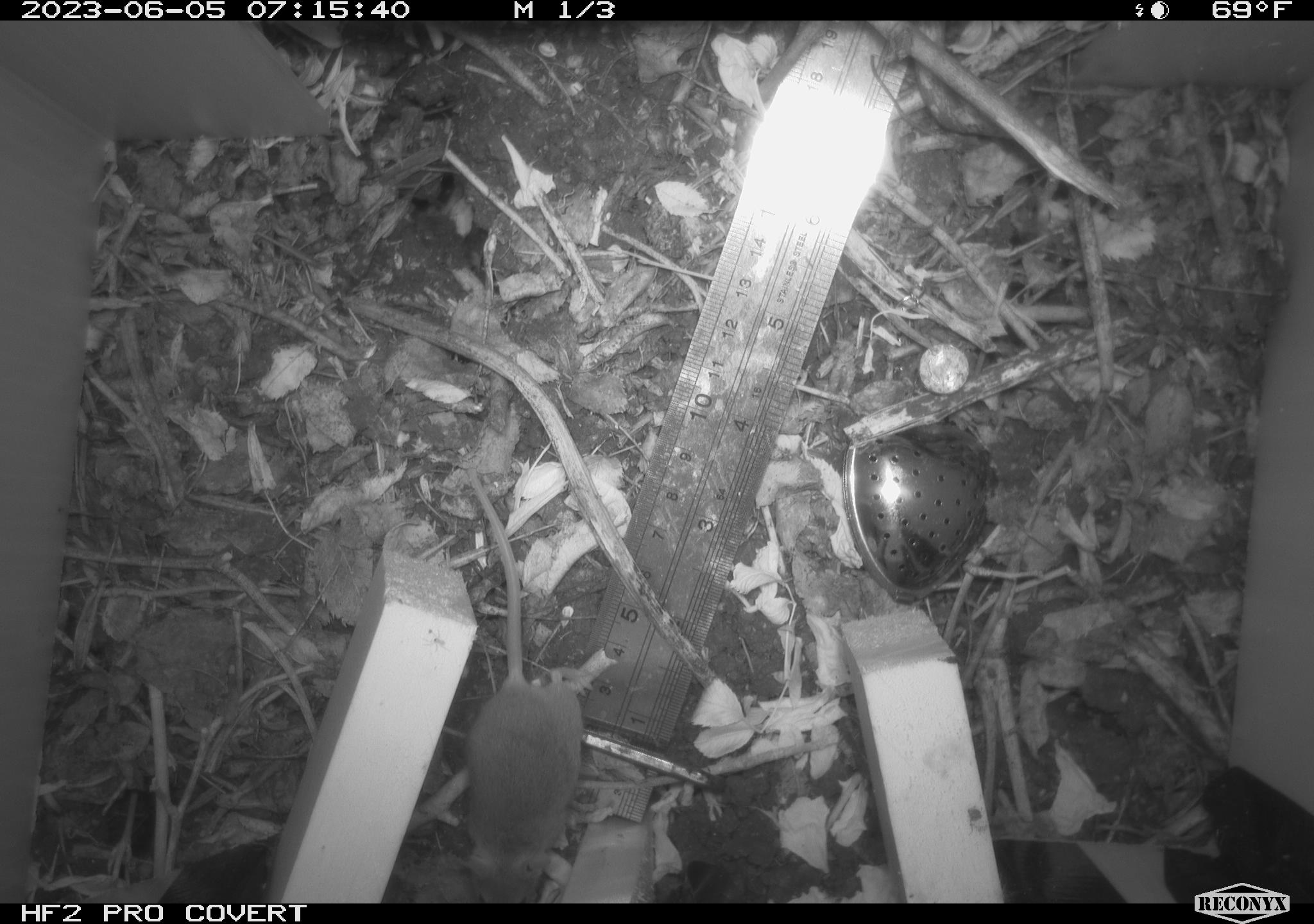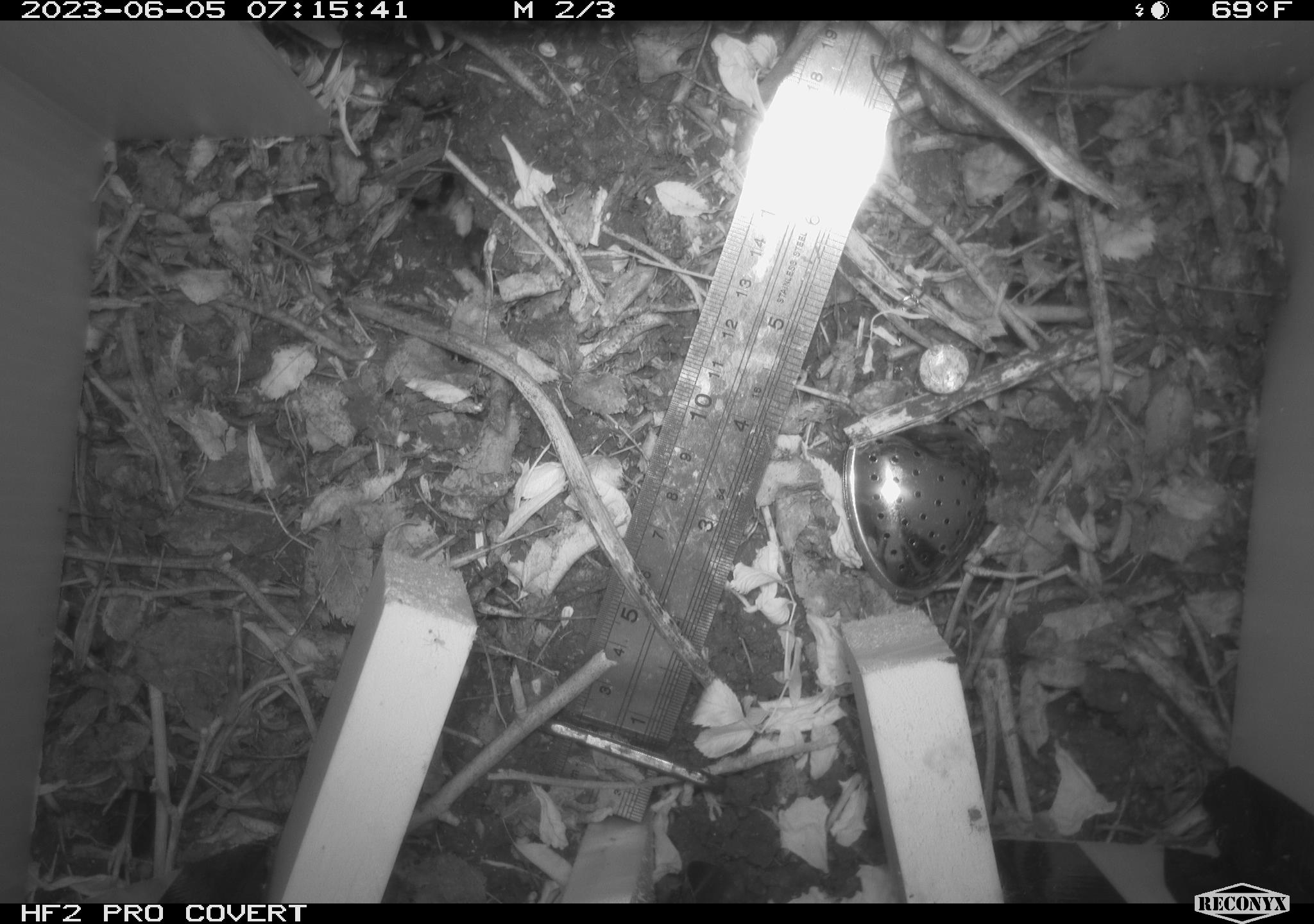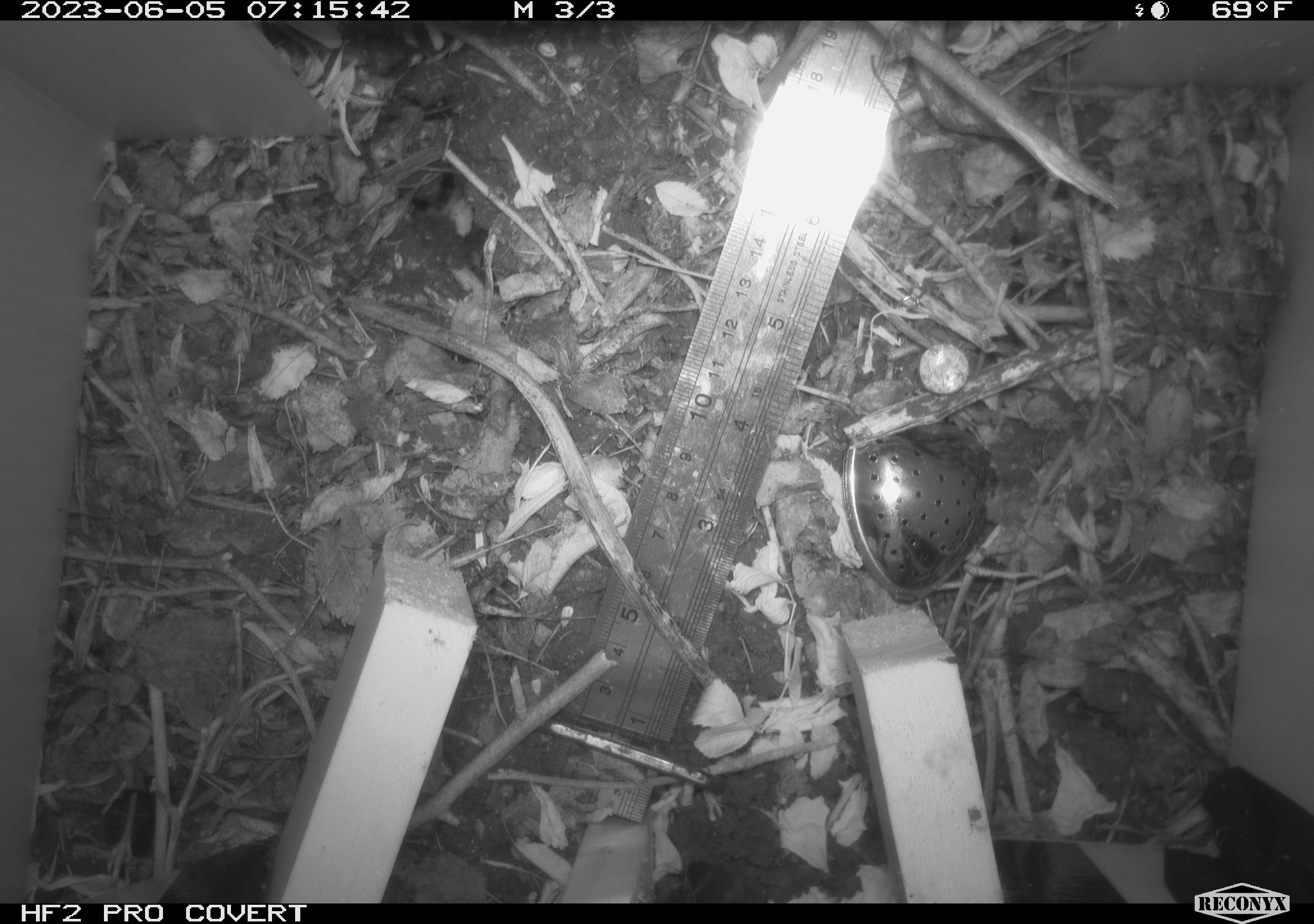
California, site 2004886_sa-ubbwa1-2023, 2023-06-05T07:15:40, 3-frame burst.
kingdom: Animalia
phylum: Chordata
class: Mammalia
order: Rodentia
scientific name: Rodentia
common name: rodent